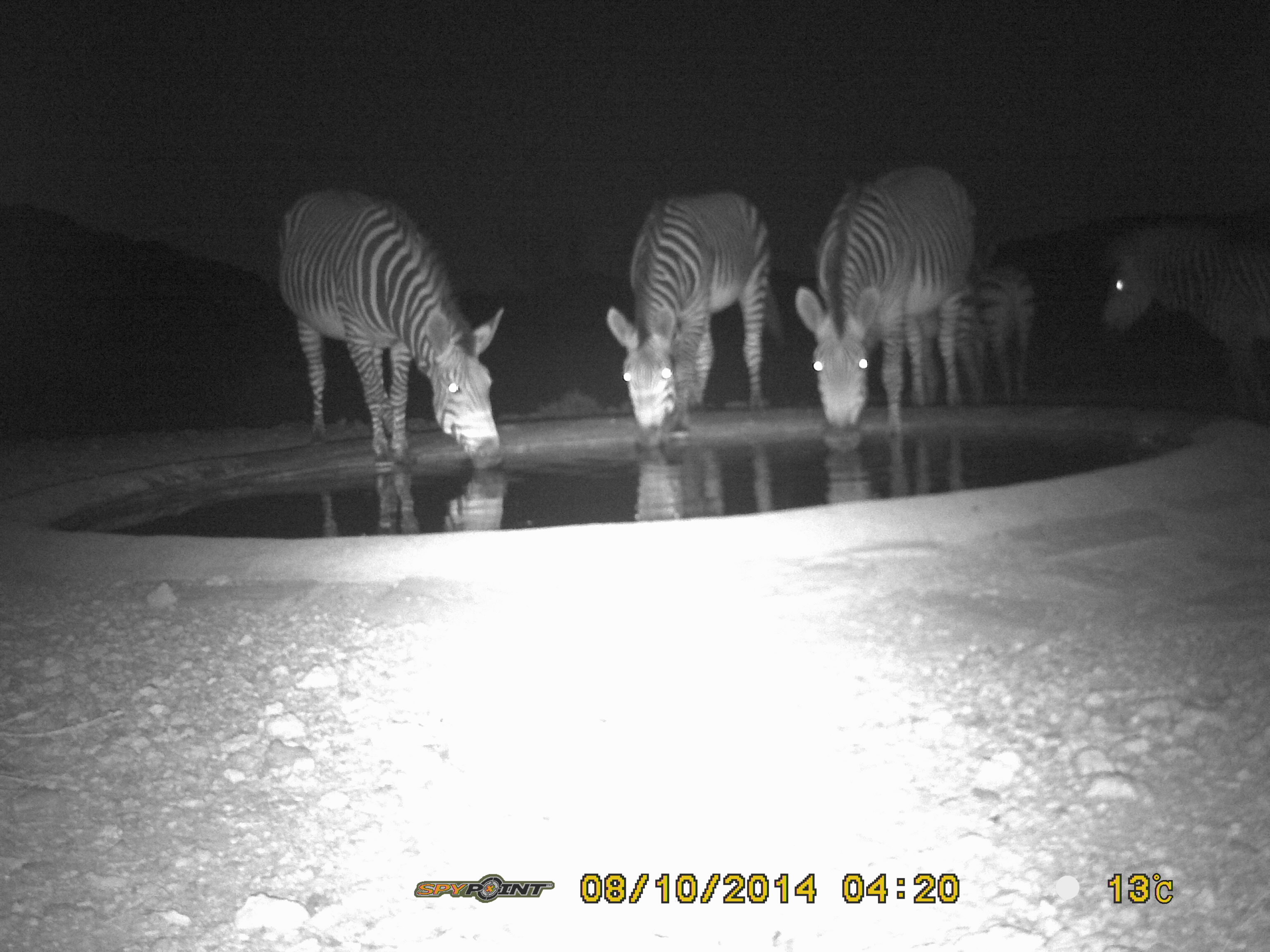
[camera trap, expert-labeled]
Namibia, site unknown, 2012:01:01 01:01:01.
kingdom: Animalia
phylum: Chordata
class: Mammalia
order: Perissodactyla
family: Equidae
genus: Equus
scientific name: Equus zebra hartmannae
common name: hartmann's mountain zebra